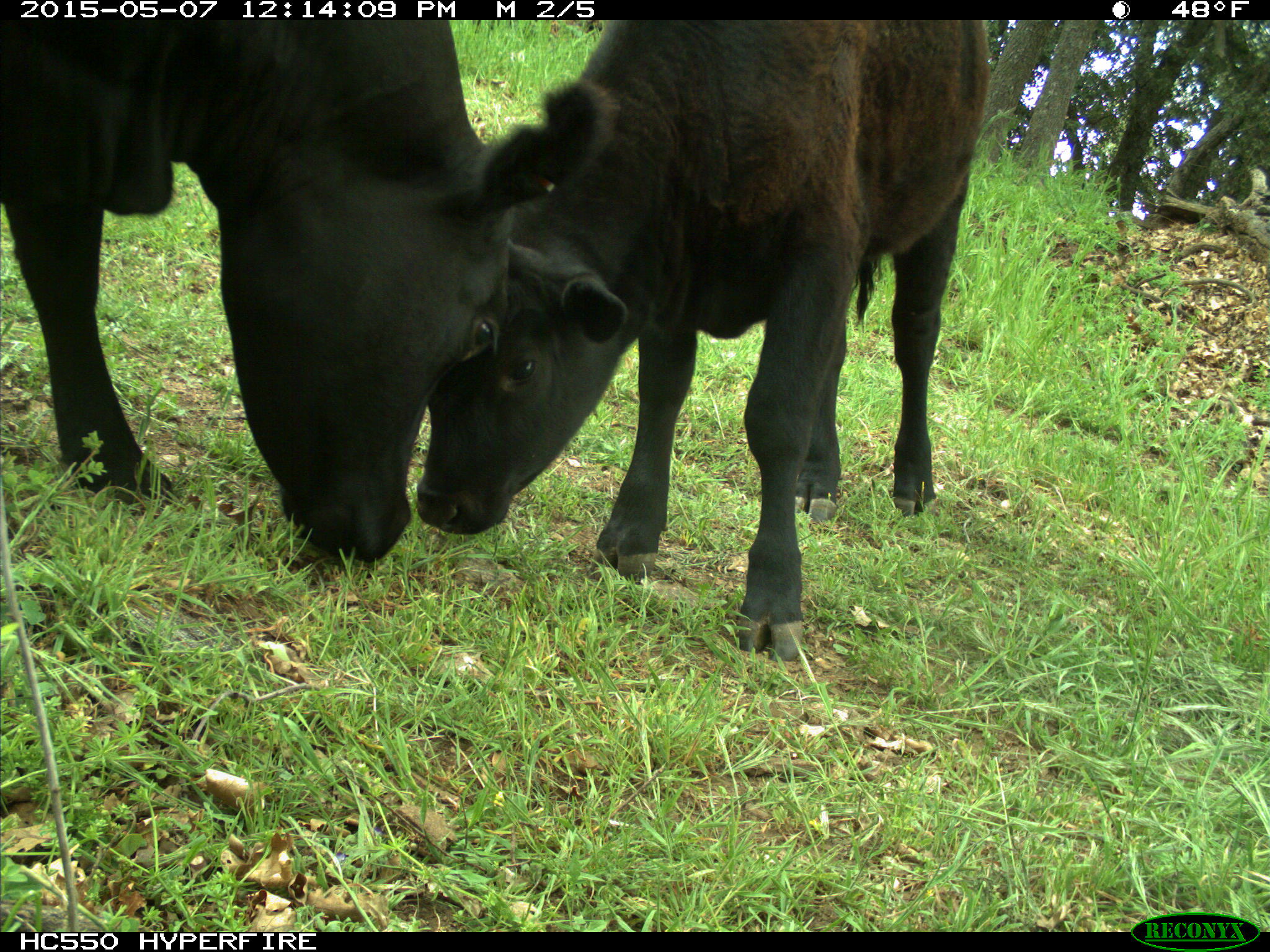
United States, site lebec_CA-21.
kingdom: Animalia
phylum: Chordata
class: Mammalia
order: Artiodactyla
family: Bovidae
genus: Bos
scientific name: Bos taurus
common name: domestic cow